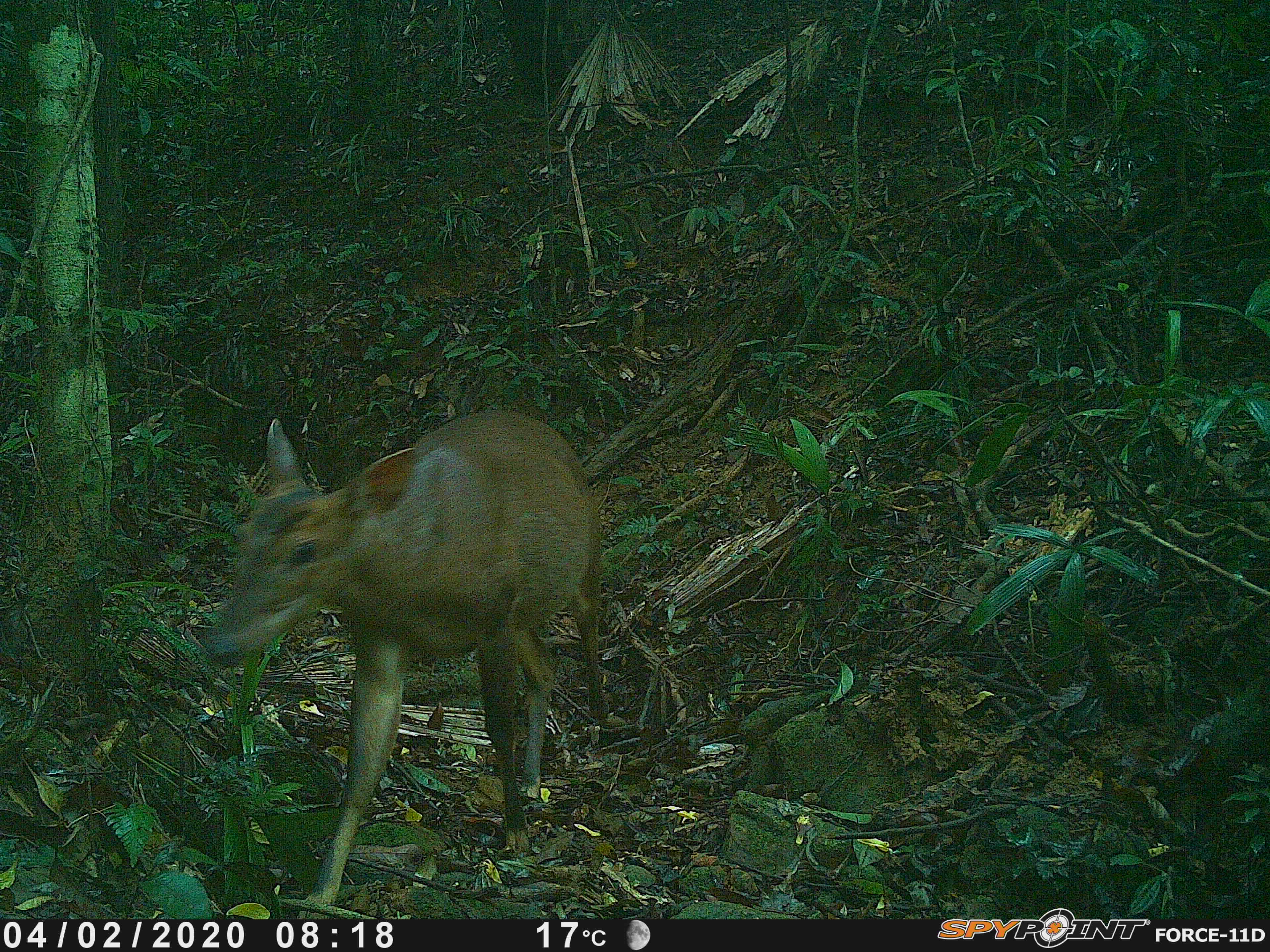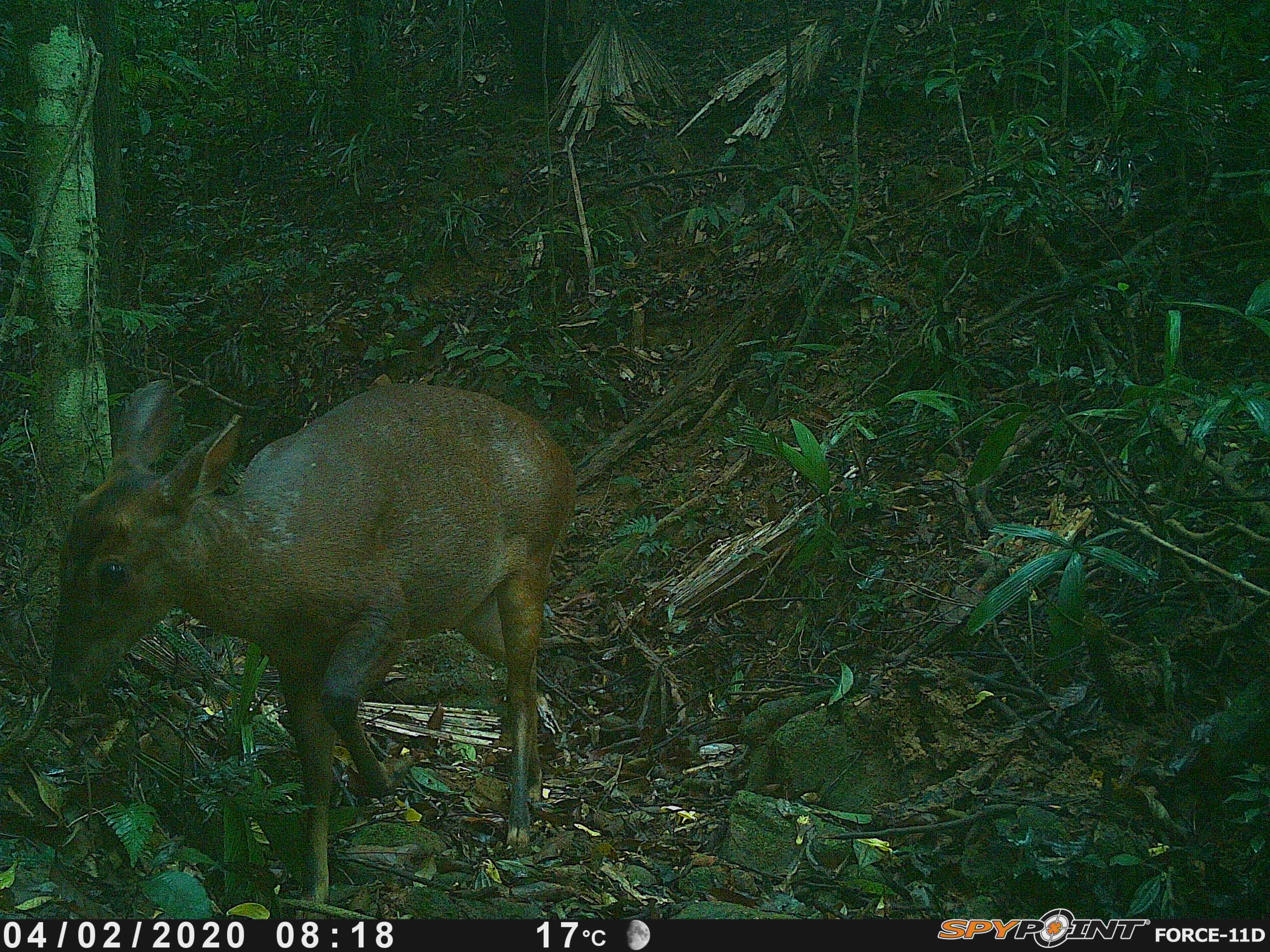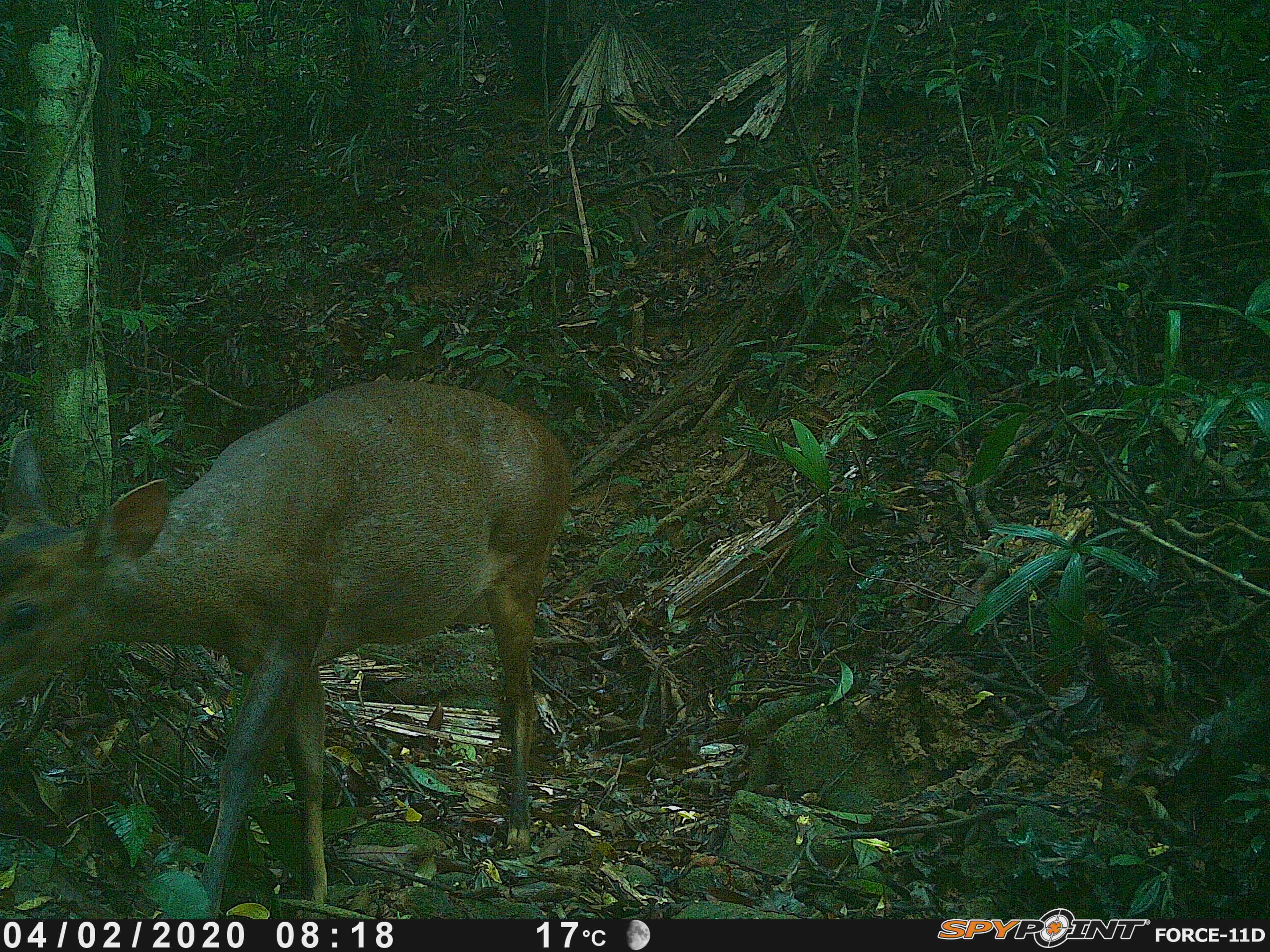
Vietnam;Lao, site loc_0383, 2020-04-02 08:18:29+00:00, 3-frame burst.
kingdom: Animalia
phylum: Chordata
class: Mammalia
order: Artiodactyla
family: Cervidae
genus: Muntiacus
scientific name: Muntiacus vuquangensis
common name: large-antlered muntjac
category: large antlered muntjac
Large antlered muntjac (large-antlered muntjac) (Muntiacus vuquangensis). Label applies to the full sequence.